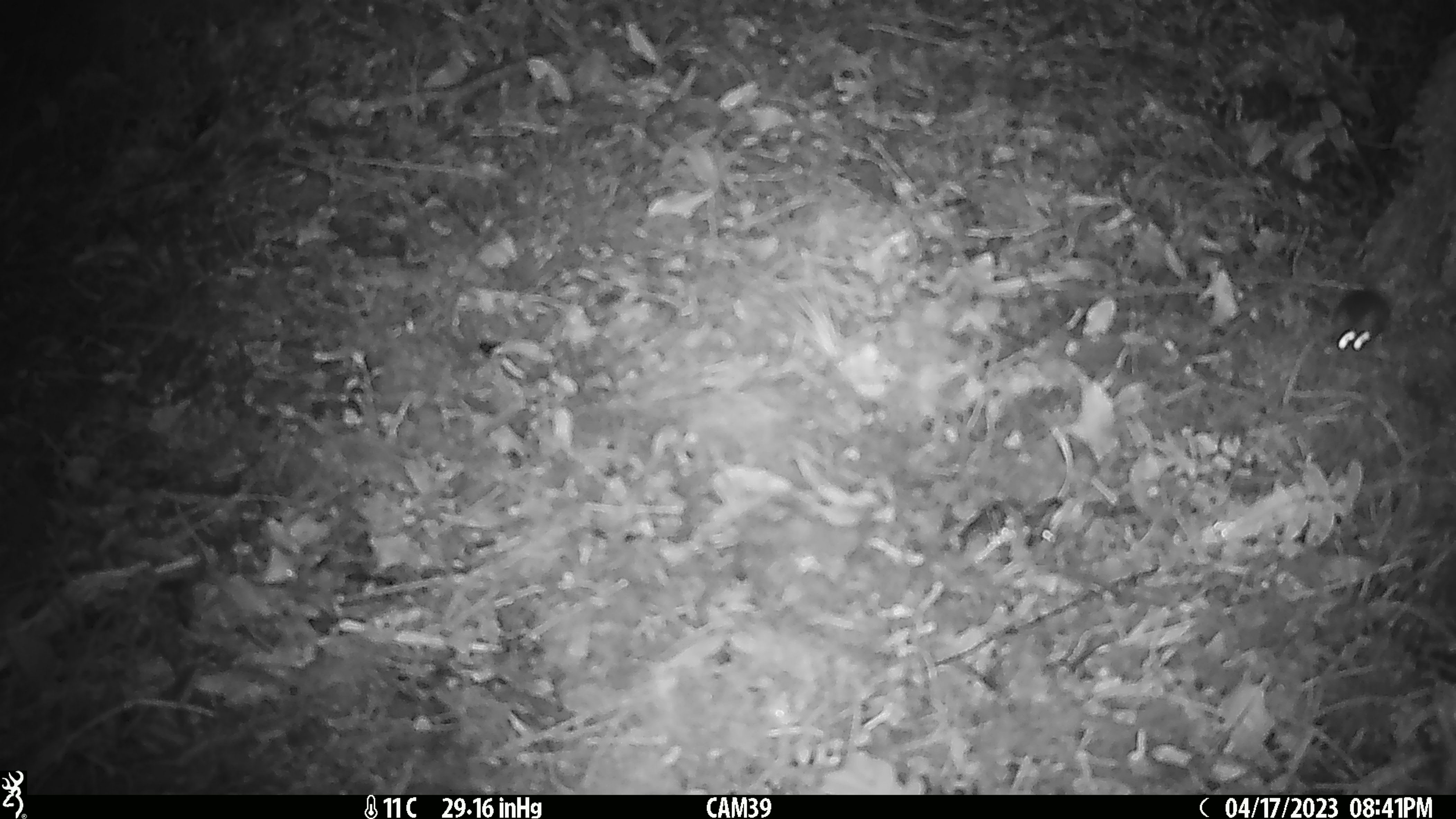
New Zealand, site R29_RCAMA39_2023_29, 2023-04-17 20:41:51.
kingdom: Animalia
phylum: Chordata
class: Mammalia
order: Rodentia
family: Muridae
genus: Mus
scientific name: Mus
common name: mouse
Mouse (Mus).